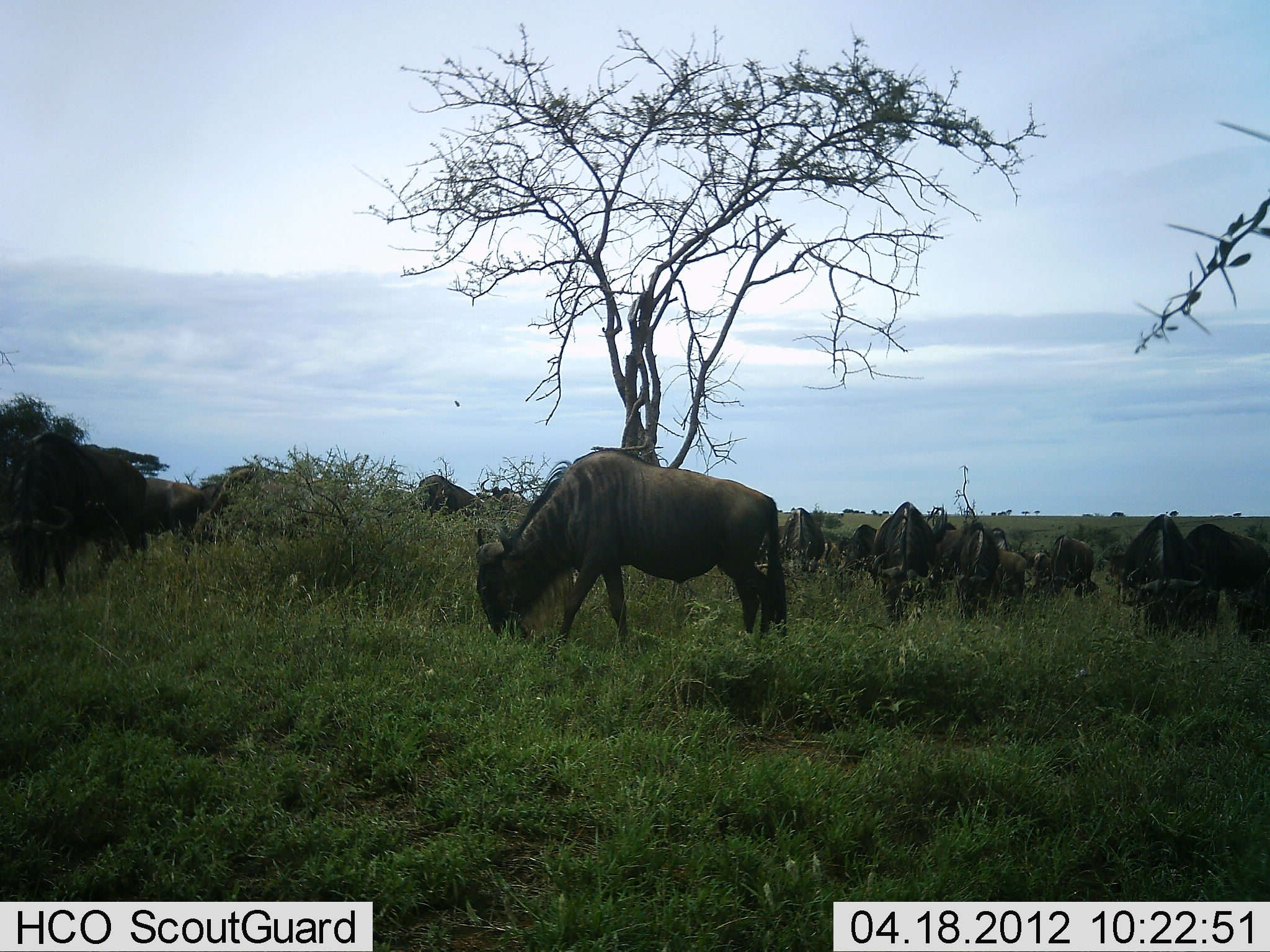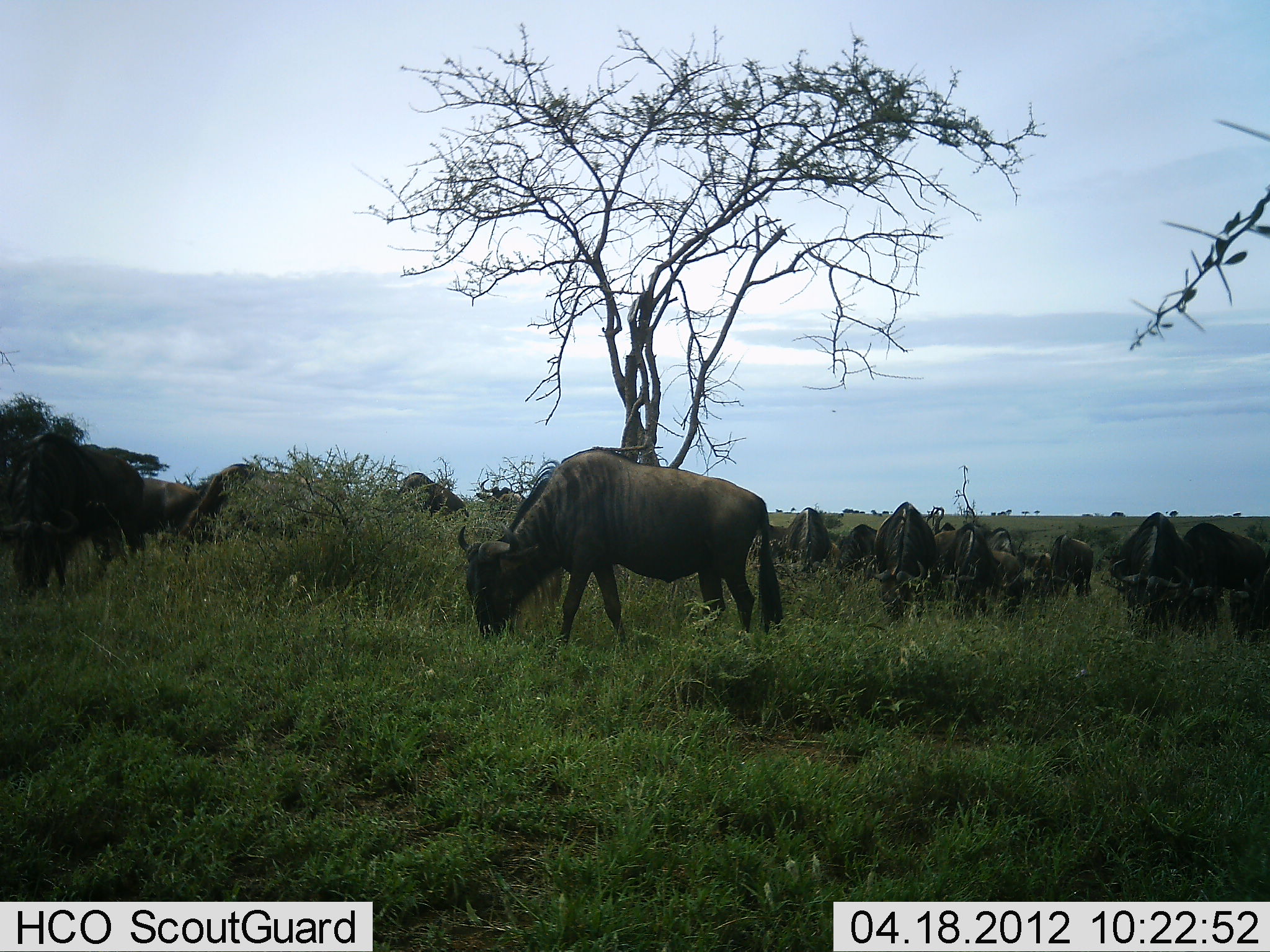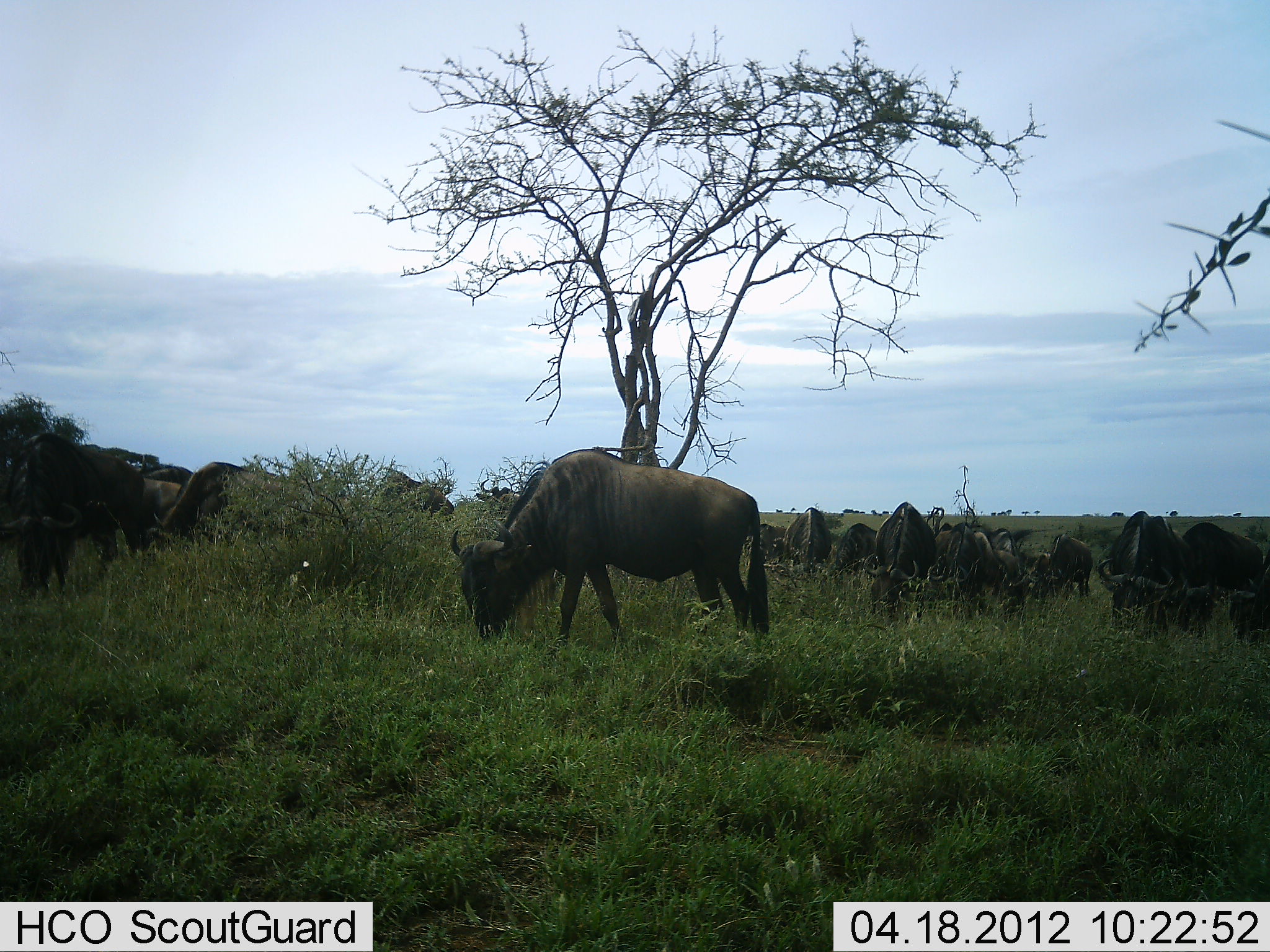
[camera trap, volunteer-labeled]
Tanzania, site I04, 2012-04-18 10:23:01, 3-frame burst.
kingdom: Animalia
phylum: Chordata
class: Mammalia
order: Artiodactyla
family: Bovidae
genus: Connochaetes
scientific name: Connochaetes taurinus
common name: blue wildebeest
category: wildebeest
Wildebeest (blue wildebeest) (Connochaetes taurinus), count 11-50. Behavior (volunteer vote fractions): standing 44%, resting 0%, moving 31%, interacting 0%. Young present (vote fraction): 0%. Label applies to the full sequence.